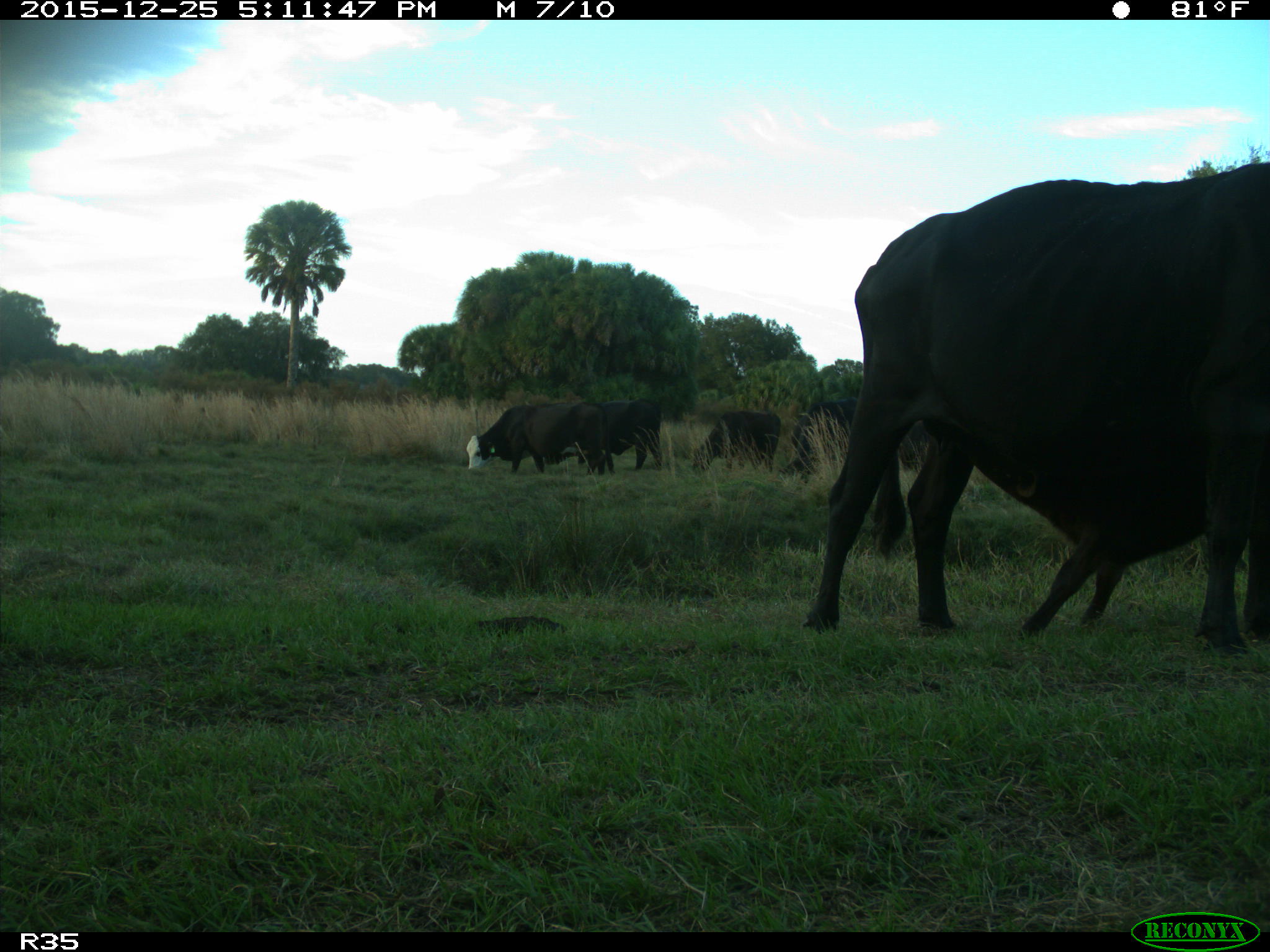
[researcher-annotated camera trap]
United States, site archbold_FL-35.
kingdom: Animalia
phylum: Chordata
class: Mammalia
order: Artiodactyla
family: Bovidae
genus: Bos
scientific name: Bos taurus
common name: domestic cow